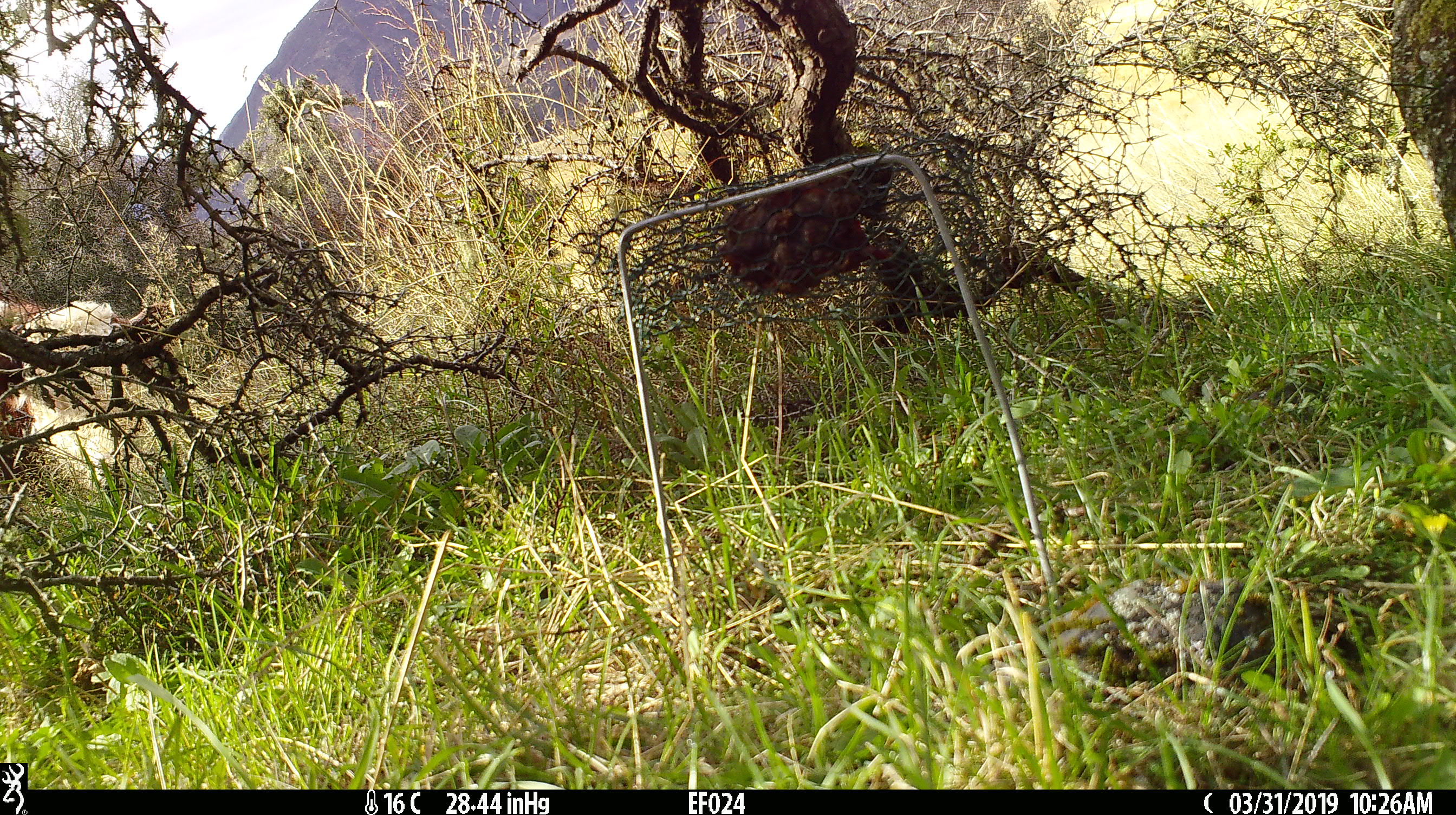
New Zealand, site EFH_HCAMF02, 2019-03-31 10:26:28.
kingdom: Animalia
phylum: Chordata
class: Mammalia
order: Artiodactyla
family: Bovidae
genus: Bos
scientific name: Bos taurus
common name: domestic cow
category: cow